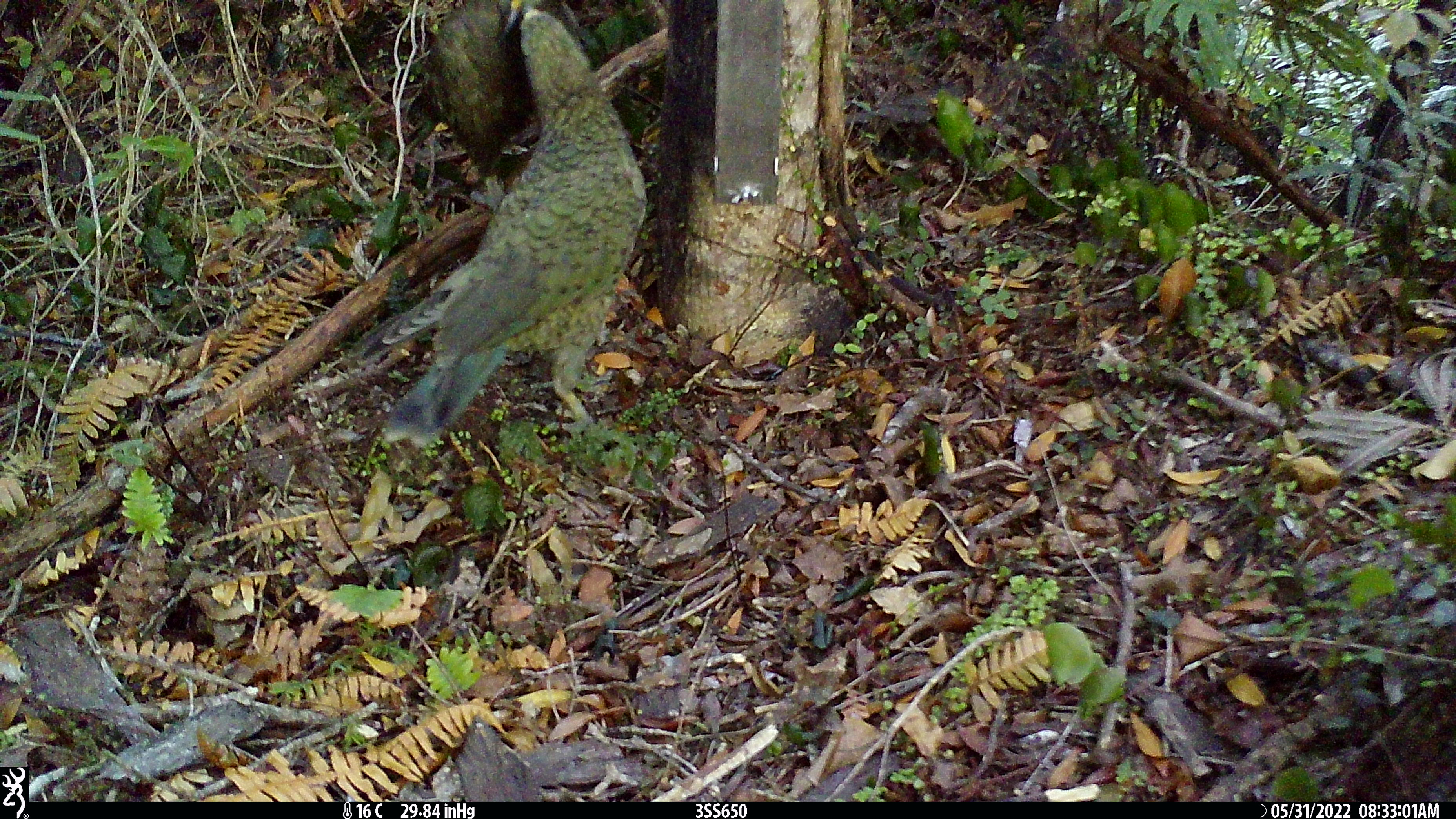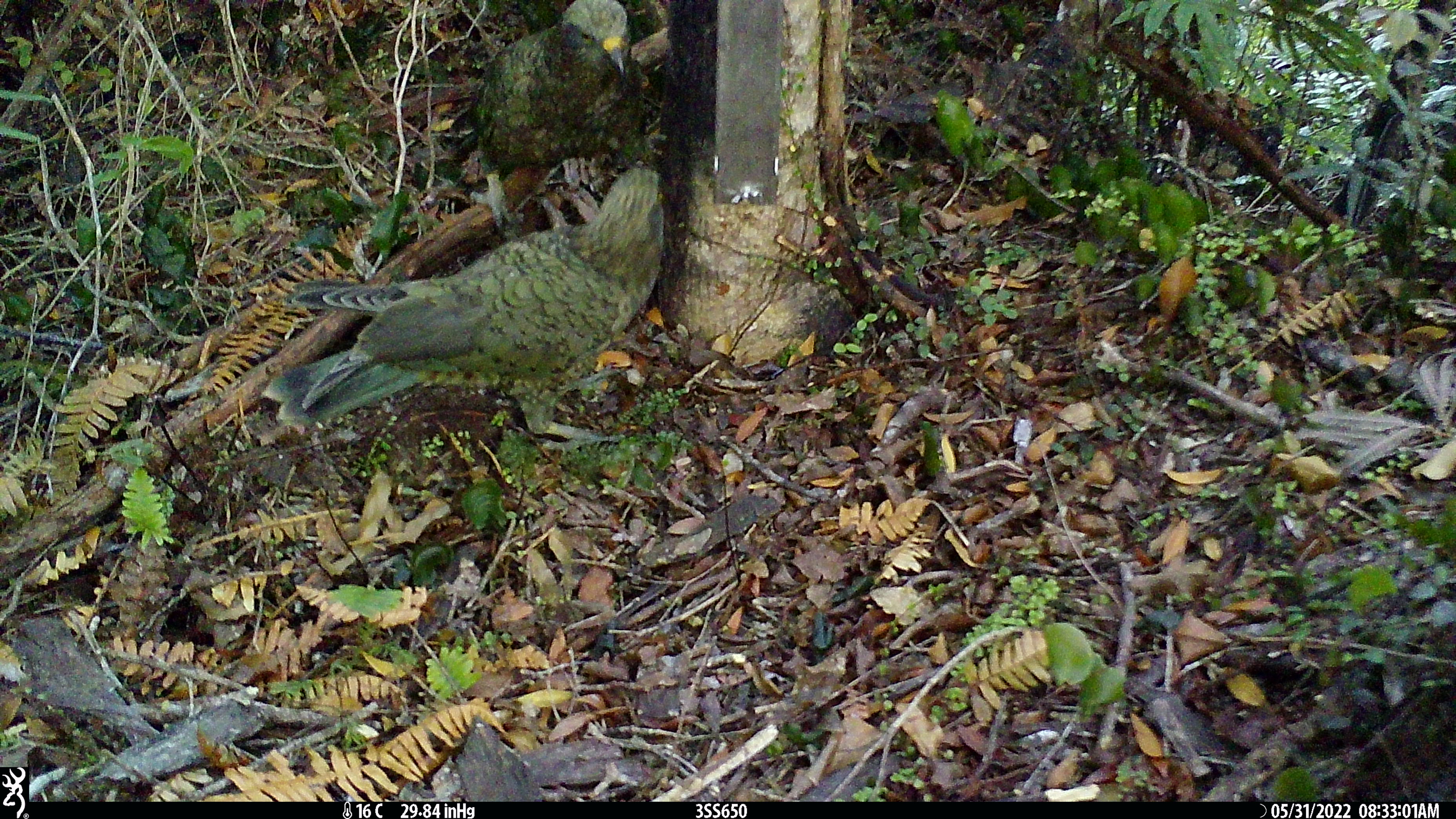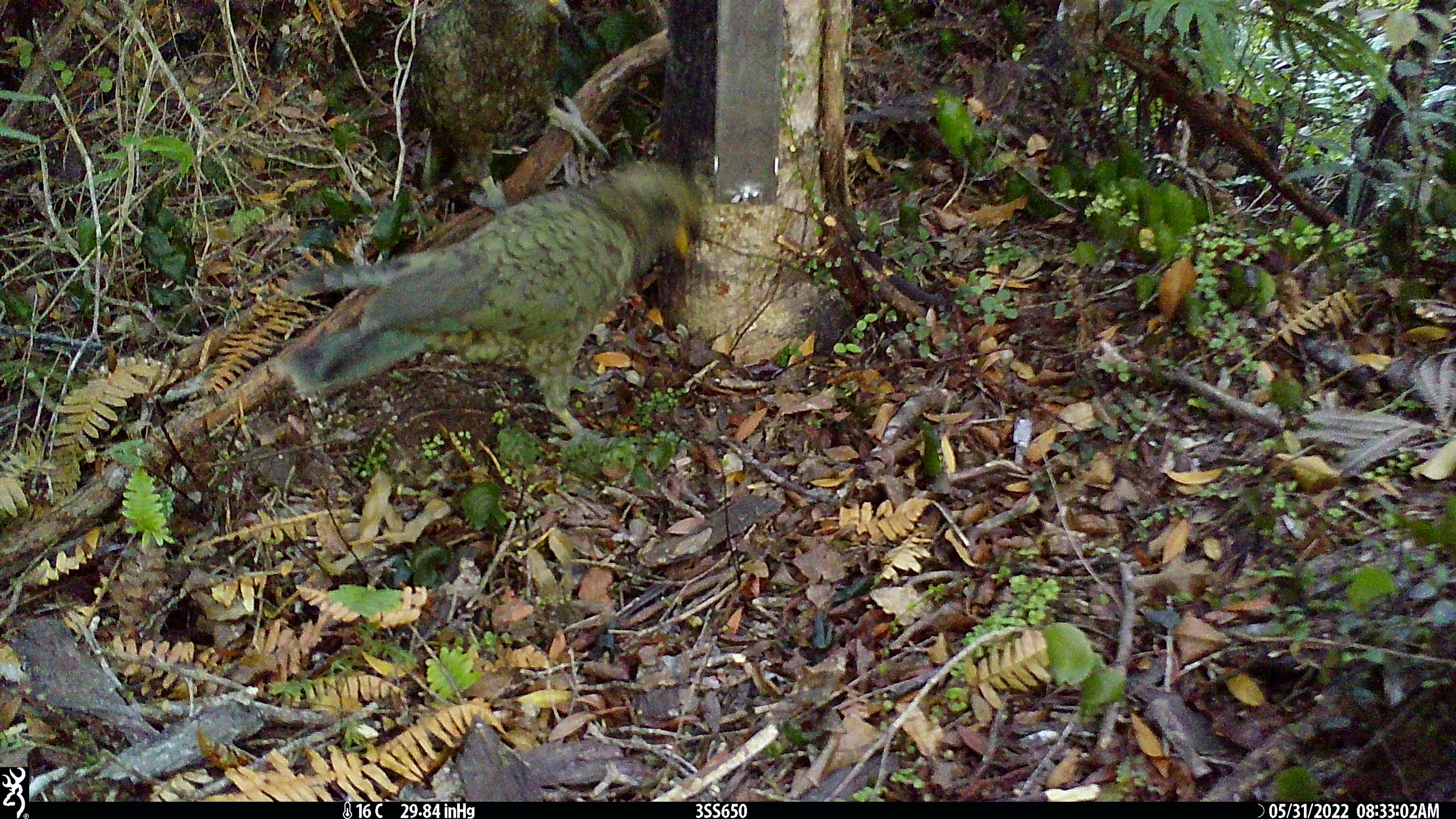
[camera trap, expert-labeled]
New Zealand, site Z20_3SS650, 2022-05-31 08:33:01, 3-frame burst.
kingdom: Animalia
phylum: Chordata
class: Aves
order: Psittaciformes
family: Strigopidae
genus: Nestor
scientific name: Nestor notabilis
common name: kea